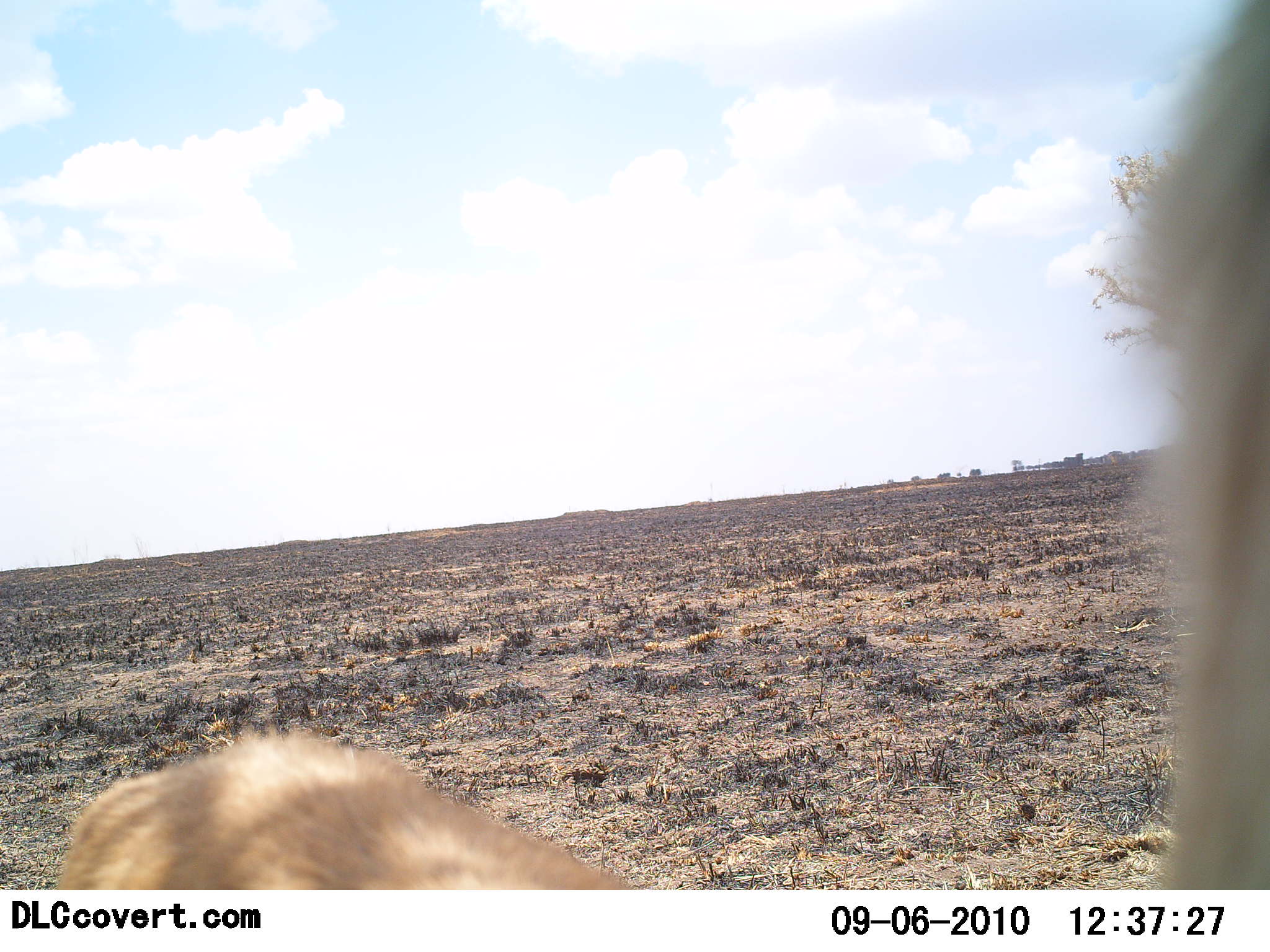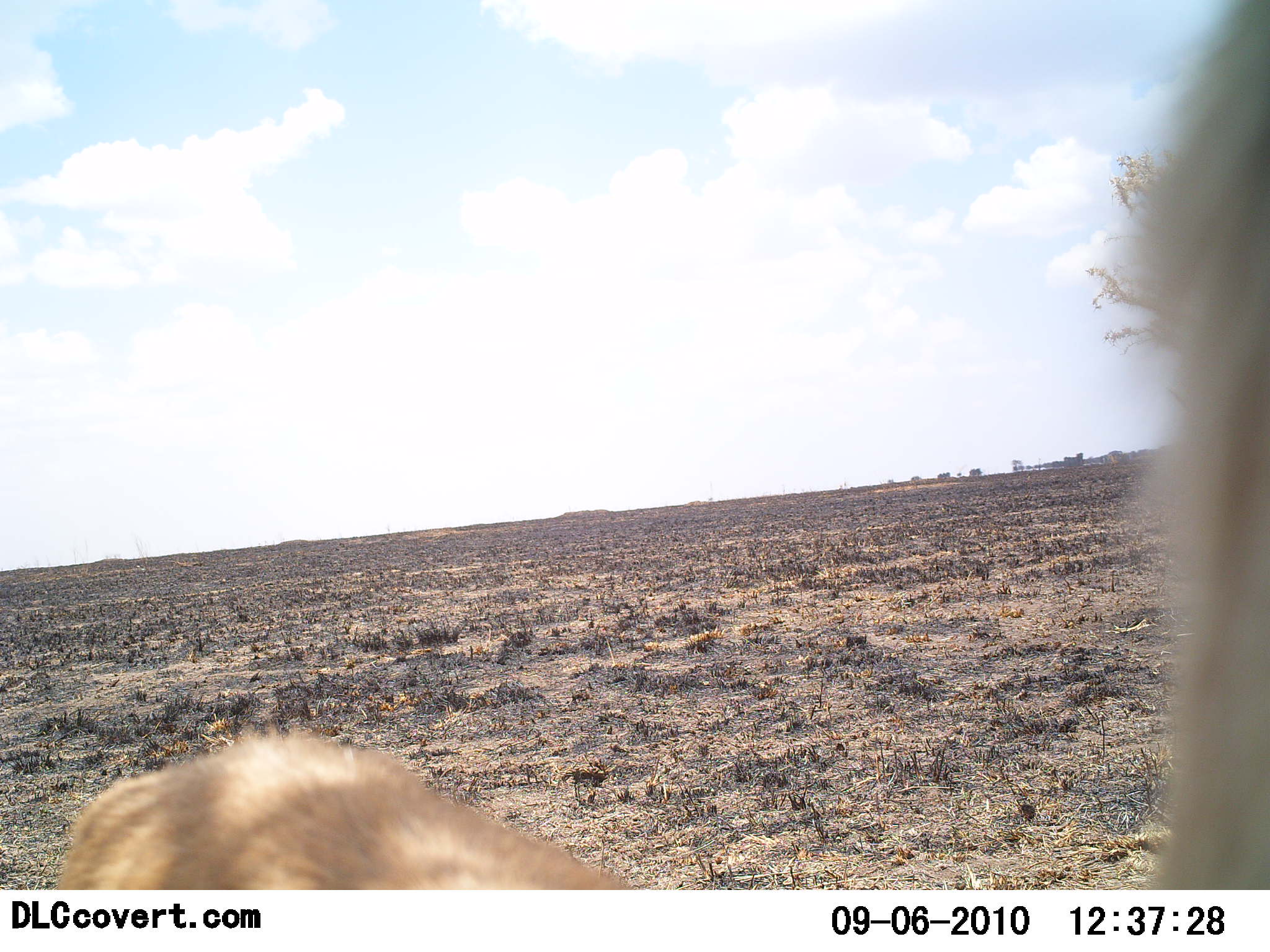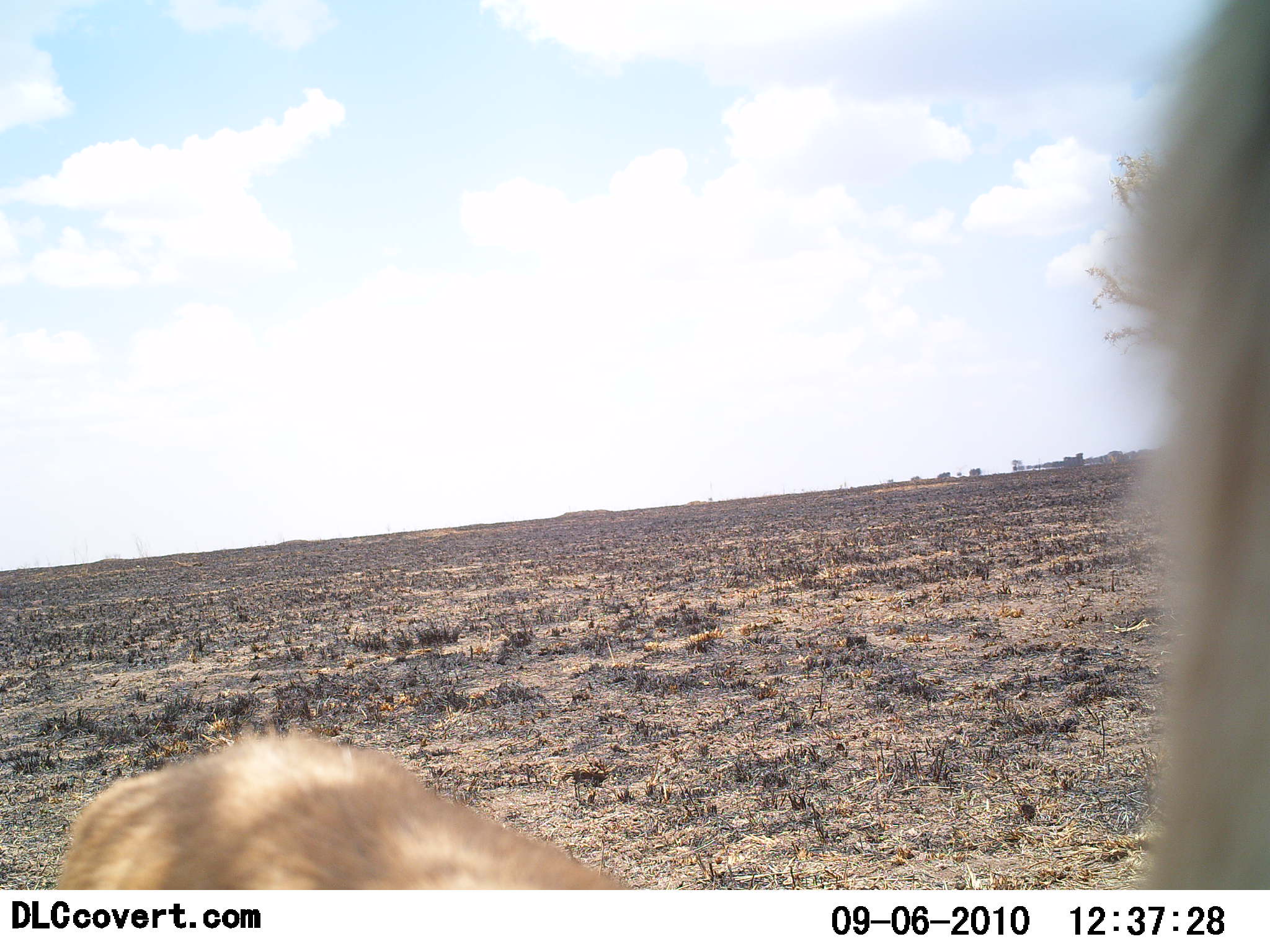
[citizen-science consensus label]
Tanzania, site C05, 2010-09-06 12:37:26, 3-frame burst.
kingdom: Animalia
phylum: Chordata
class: Mammalia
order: Carnivora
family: Felidae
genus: Panthera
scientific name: Panthera leo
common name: lion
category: lionfemale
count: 1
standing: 33%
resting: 67%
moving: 0%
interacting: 0%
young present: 0%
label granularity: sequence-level